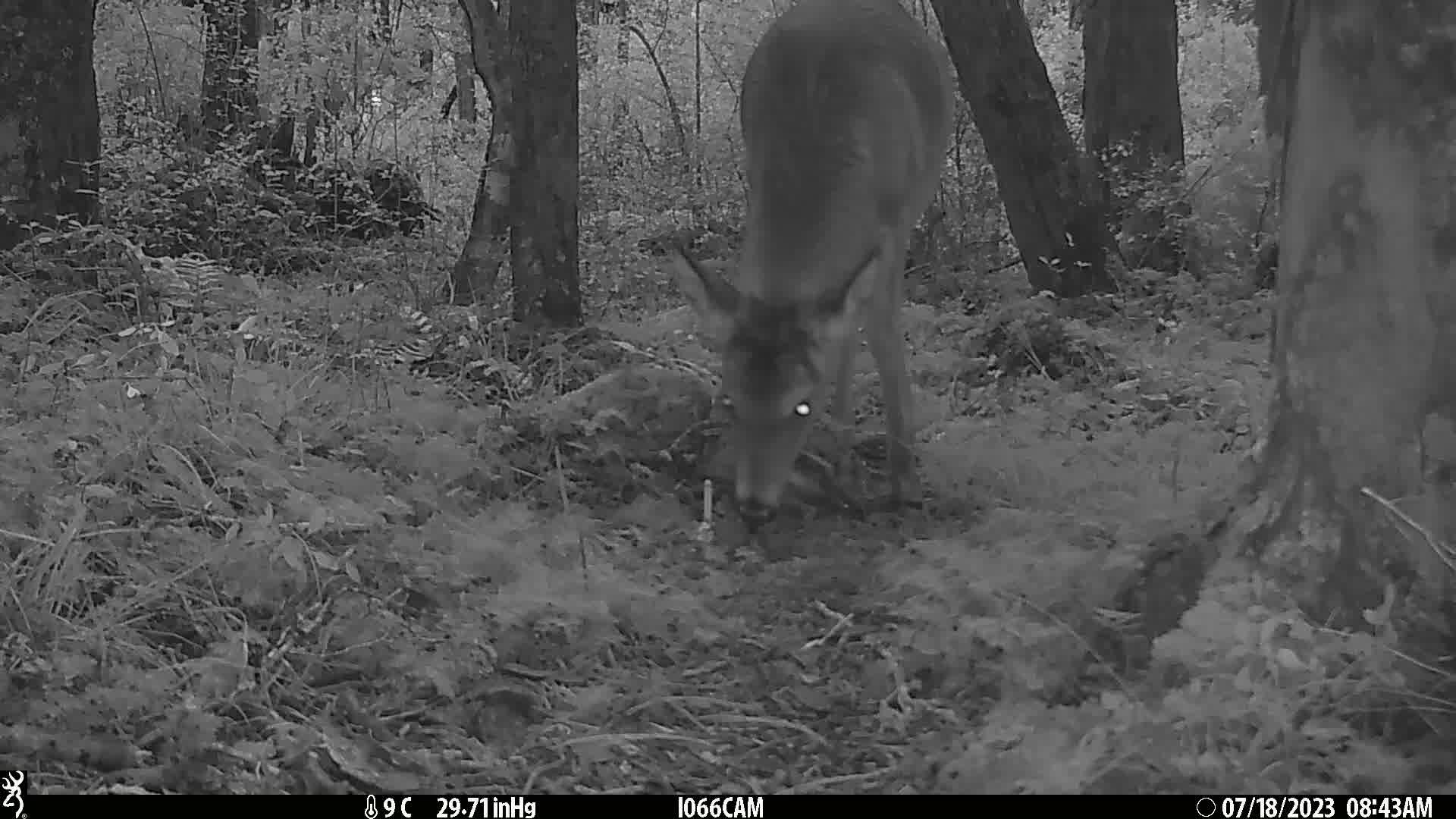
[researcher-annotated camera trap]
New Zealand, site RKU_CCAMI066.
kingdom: Animalia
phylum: Chordata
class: Mammalia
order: Artiodactyla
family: Cervidae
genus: Odocoileus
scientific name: Odocoileus virginianus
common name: white-tailed deer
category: white tailed deer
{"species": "white tailed deer (white-tailed deer) (Odocoileus virginianus)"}